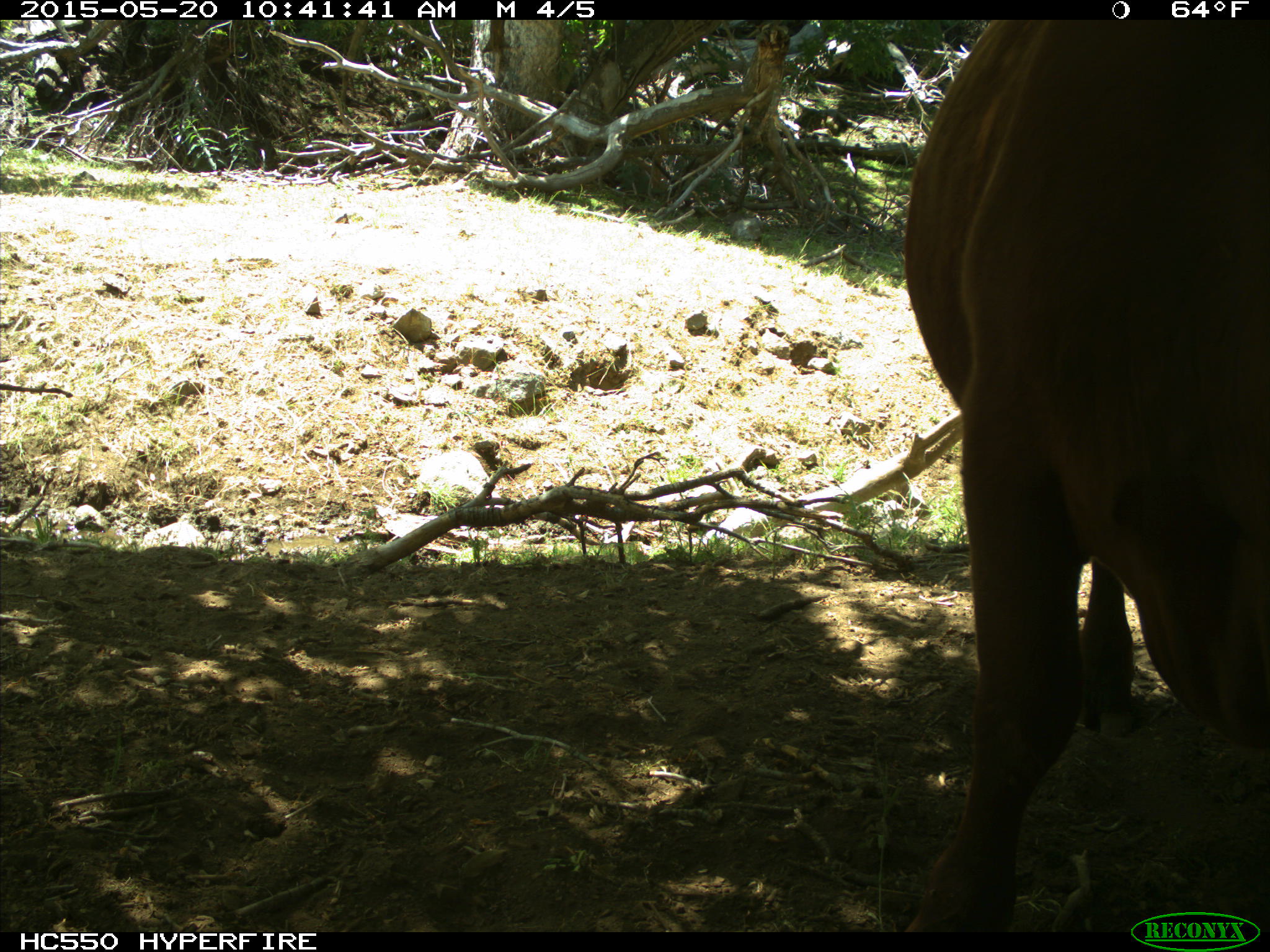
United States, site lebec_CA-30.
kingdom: Animalia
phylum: Chordata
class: Mammalia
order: Artiodactyla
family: Bovidae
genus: Bos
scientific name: Bos taurus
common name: domestic cow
Bos taurus (domestic cow).